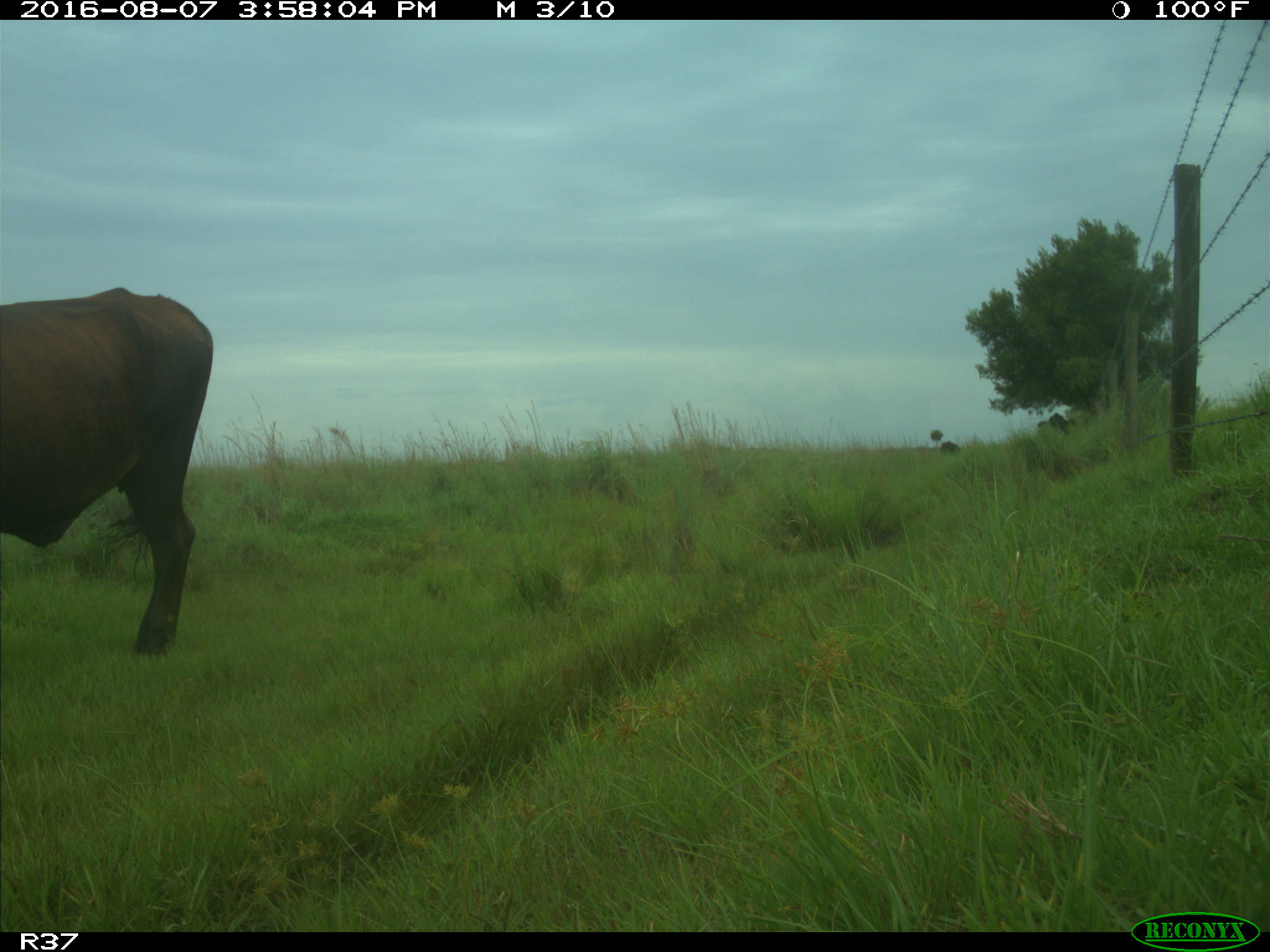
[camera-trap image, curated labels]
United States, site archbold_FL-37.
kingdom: Animalia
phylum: Chordata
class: Mammalia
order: Artiodactyla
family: Bovidae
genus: Bos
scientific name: Bos taurus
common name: domestic cow